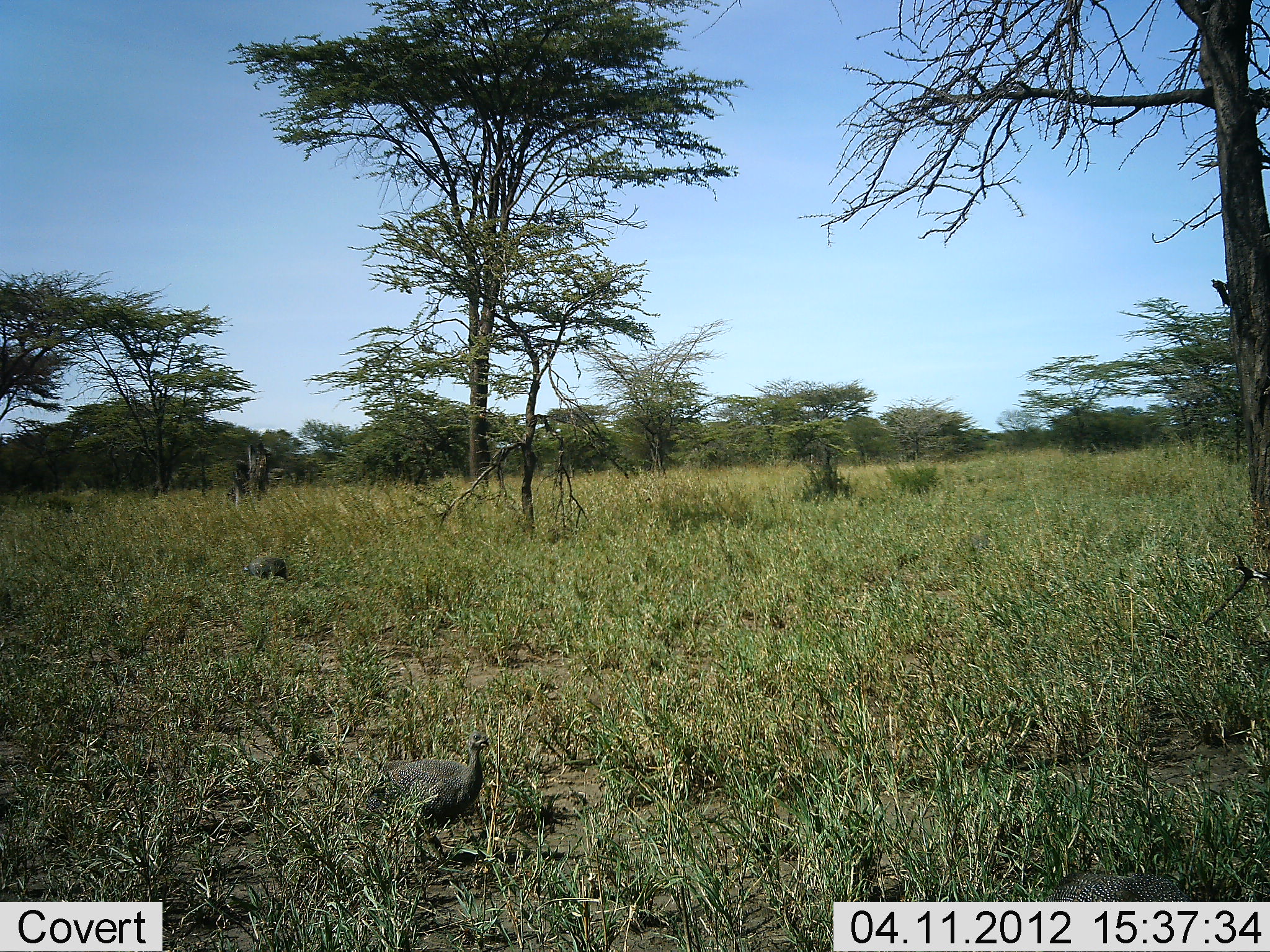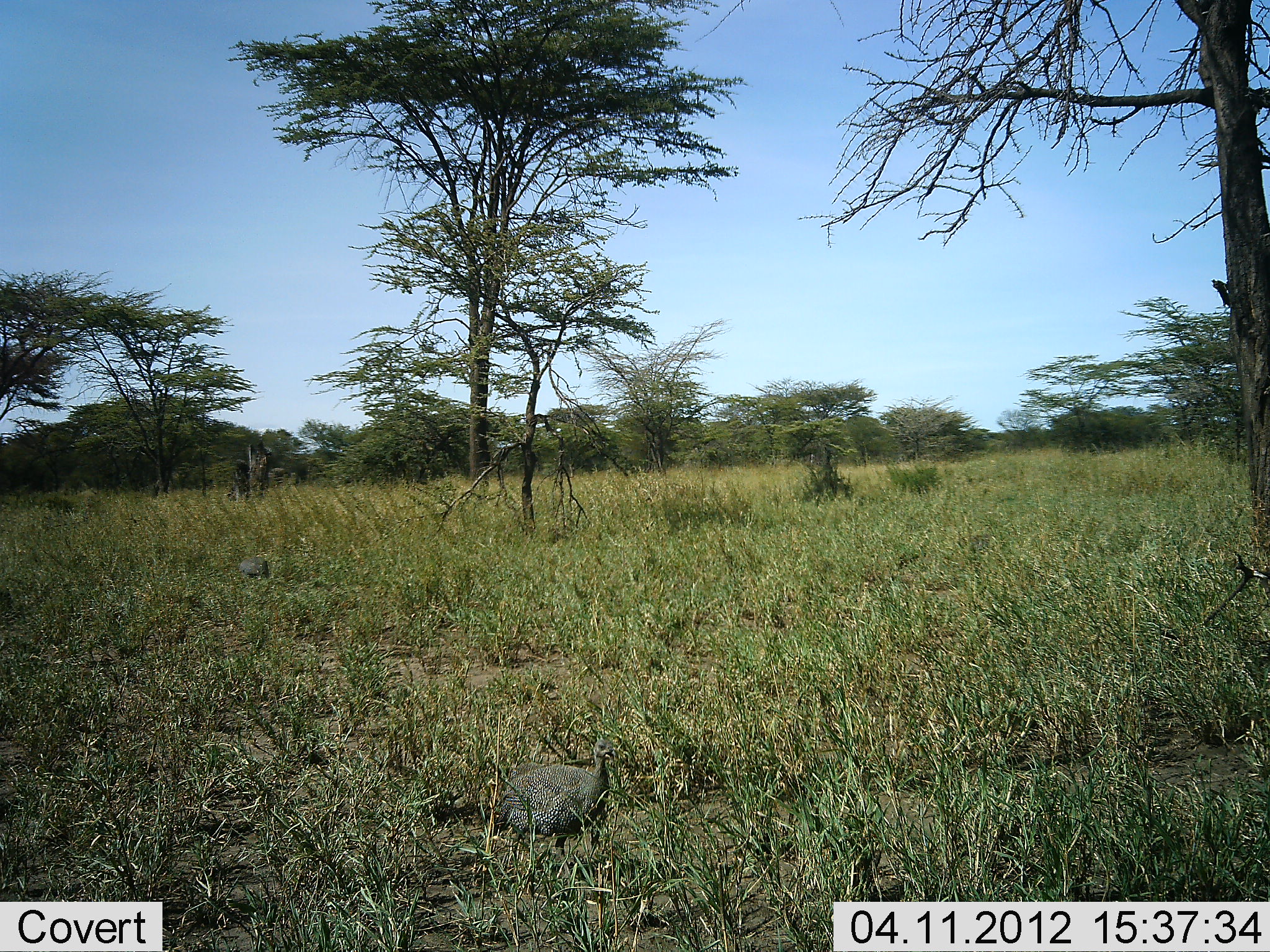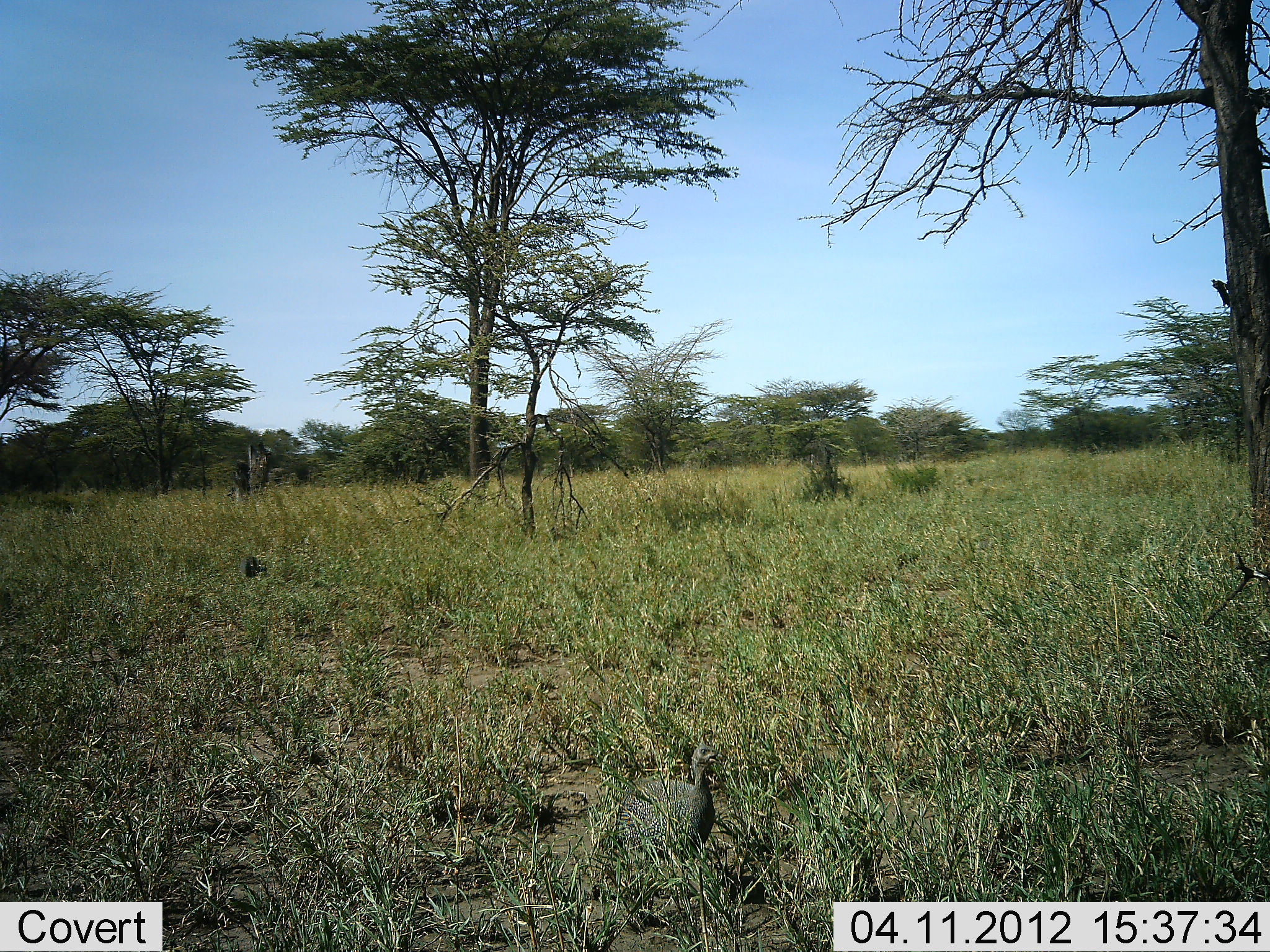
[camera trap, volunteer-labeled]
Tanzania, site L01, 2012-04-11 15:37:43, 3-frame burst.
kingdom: Animalia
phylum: Chordata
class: Aves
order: Galliformes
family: Numididae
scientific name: Numididae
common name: guinea fowl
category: guineafowl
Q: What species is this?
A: Guineafowl (guinea fowl) (Numididae).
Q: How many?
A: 2.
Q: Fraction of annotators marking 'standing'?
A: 9%.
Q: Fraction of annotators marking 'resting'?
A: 4%.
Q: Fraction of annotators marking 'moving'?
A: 87%.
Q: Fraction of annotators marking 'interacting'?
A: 0%.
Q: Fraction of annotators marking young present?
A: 0%.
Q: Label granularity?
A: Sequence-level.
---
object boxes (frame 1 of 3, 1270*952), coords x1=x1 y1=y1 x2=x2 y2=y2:
animal: x1=339 y1=729 x2=493 y2=862; x1=1037 y1=870 x2=1199 y2=907; x1=240 y1=555 x2=290 y2=584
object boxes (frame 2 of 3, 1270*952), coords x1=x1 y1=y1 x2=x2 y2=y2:
animal: x1=491 y1=737 x2=619 y2=886; x1=237 y1=555 x2=271 y2=580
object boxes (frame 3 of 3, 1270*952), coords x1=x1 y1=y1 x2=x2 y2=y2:
animal: x1=599 y1=744 x2=729 y2=871; x1=237 y1=554 x2=268 y2=579